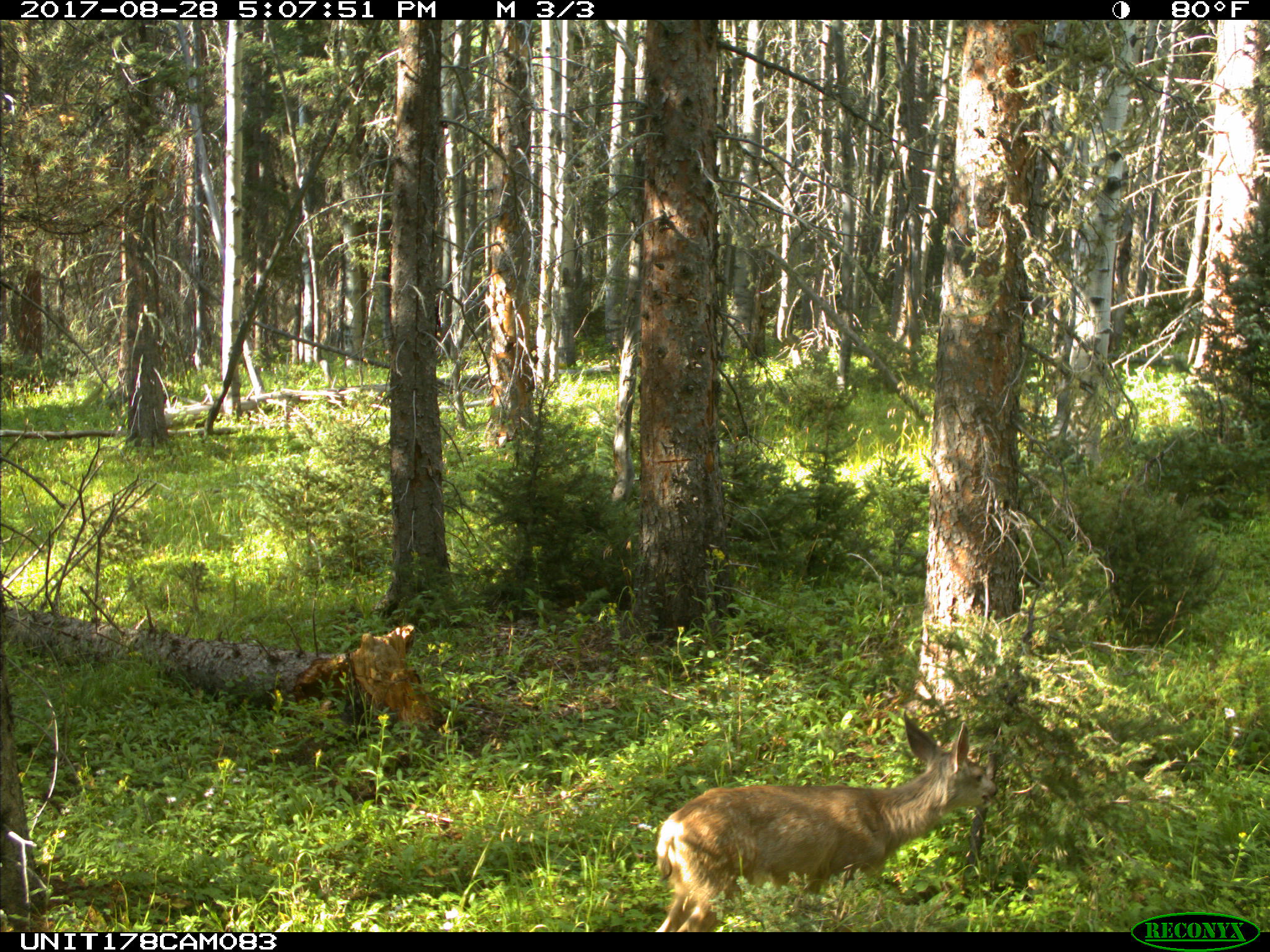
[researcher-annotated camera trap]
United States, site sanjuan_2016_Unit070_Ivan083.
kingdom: Animalia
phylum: Chordata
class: Mammalia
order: Artiodactyla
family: Cervidae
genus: Odocoileus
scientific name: Odocoileus hemionus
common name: mule deer